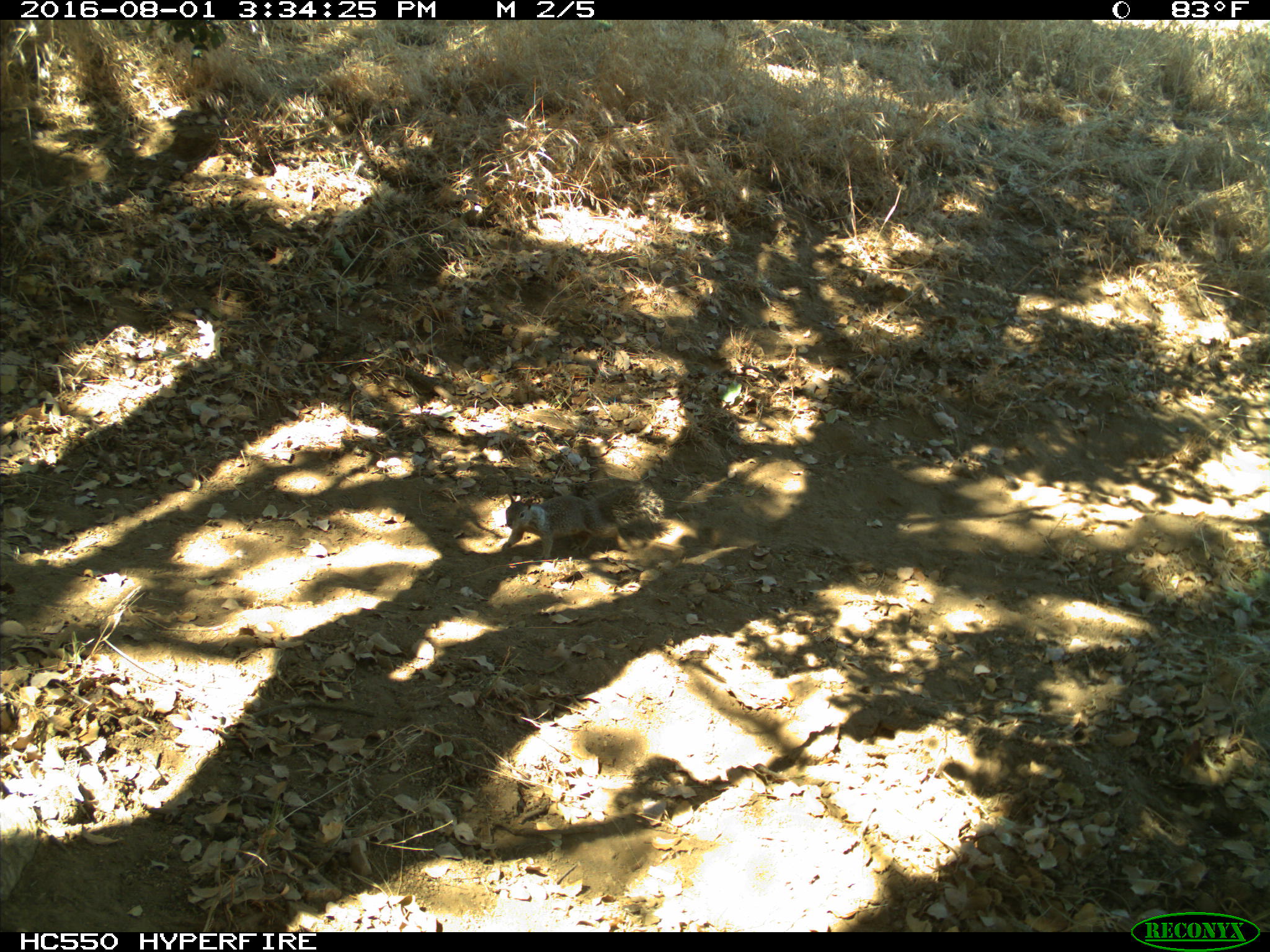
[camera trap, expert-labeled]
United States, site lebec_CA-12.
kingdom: Animalia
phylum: Chordata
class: Mammalia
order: Rodentia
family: Sciuridae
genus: Otospermophilus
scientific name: Otospermophilus beecheyi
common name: california ground squirrel